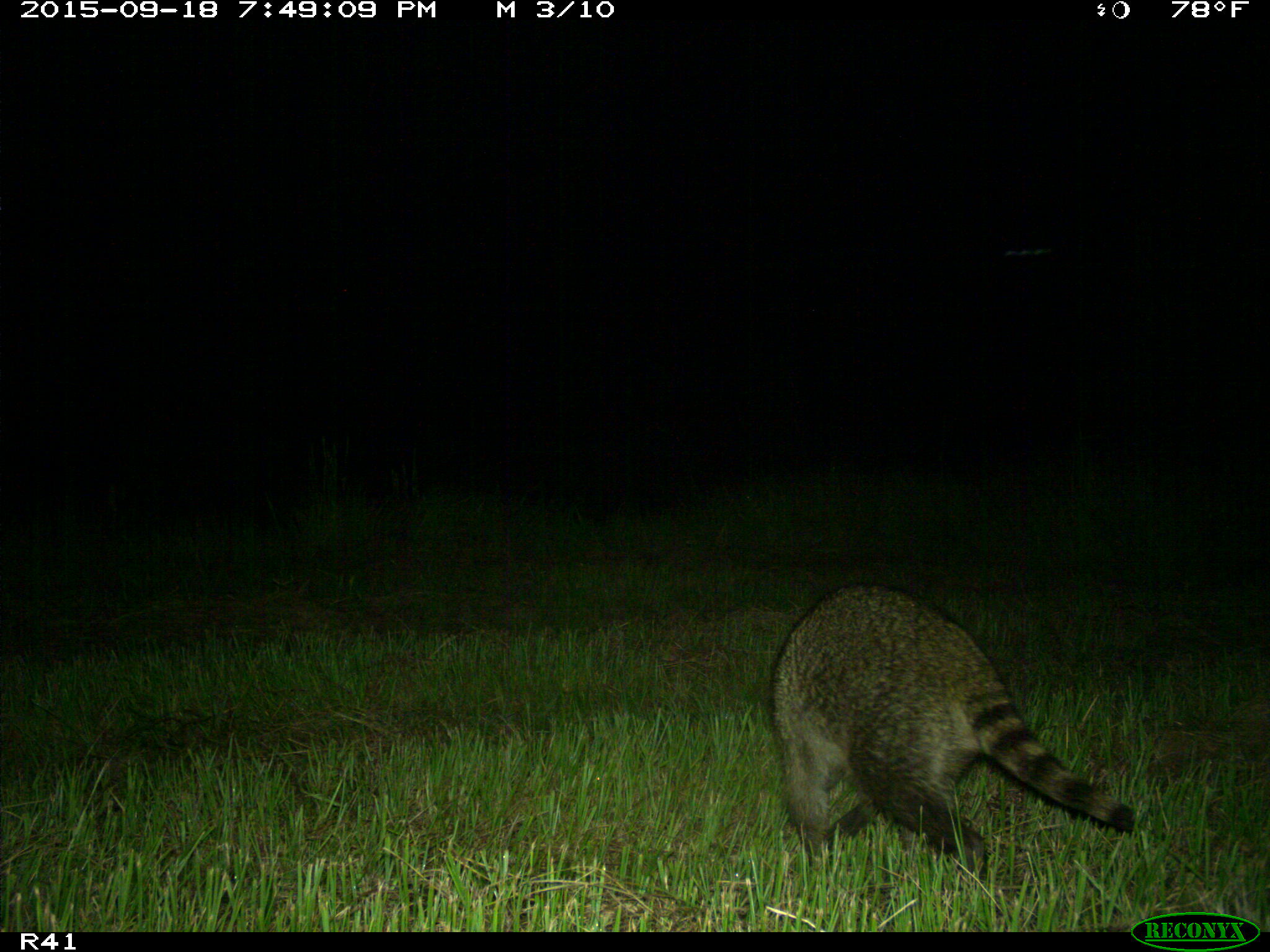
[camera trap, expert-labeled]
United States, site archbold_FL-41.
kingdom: Animalia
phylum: Chordata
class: Mammalia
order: Carnivora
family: Procyonidae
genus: Procyon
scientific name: Procyon lotor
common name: common raccoon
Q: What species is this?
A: Procyon lotor (common raccoon).